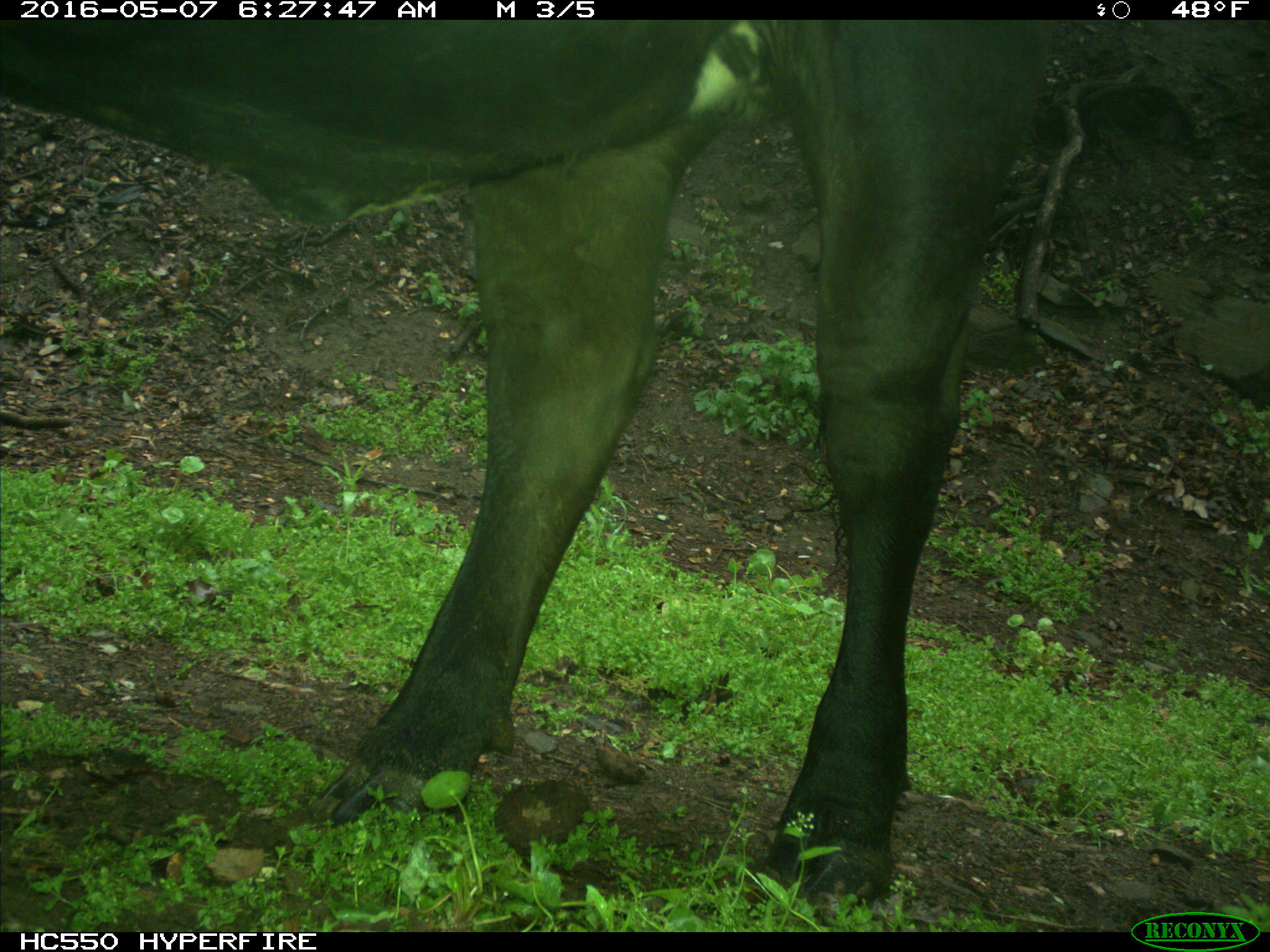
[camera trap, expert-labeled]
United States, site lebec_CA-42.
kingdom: Animalia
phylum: Chordata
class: Mammalia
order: Artiodactyla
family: Bovidae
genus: Bos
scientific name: Bos taurus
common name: domestic cow